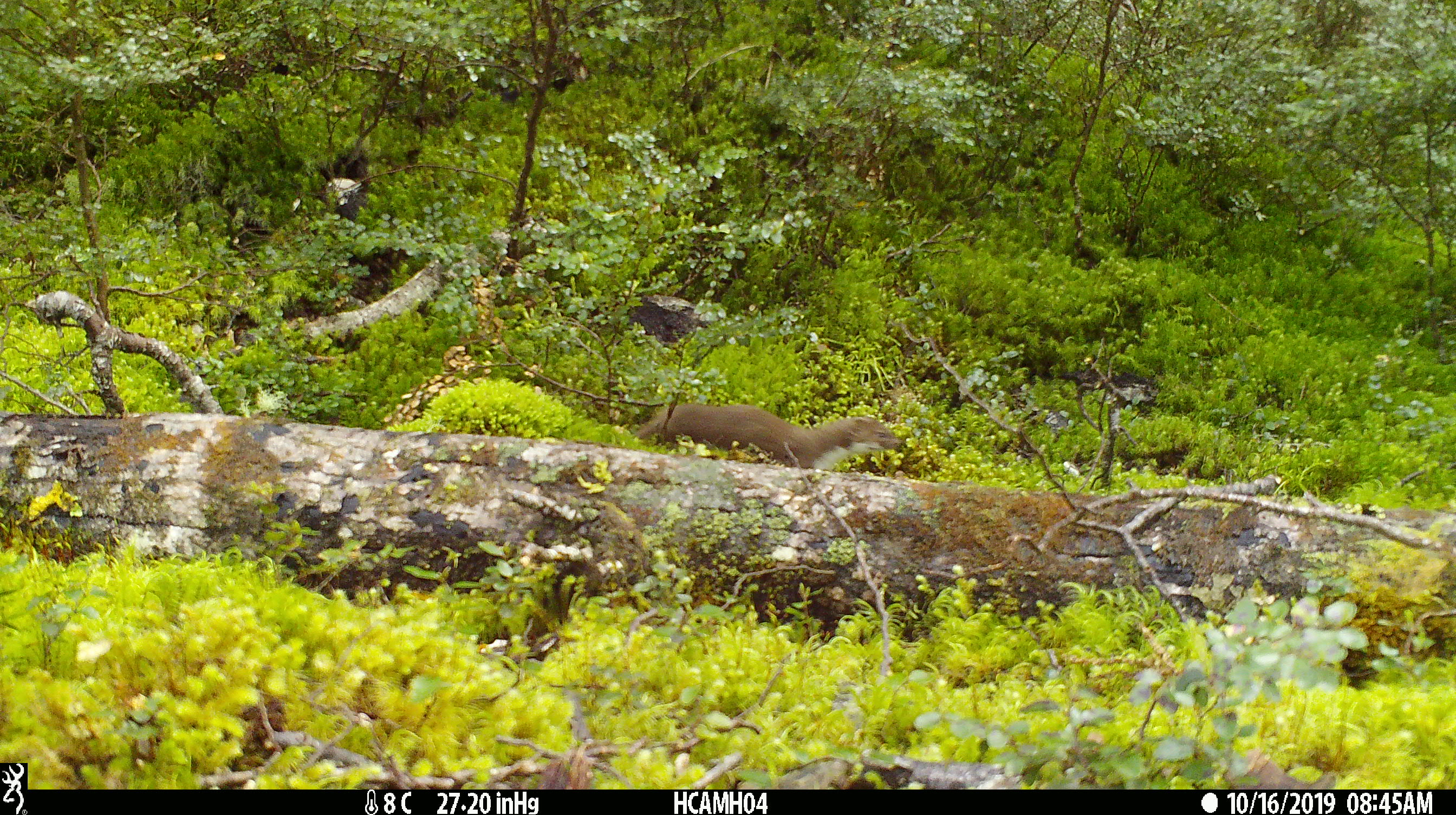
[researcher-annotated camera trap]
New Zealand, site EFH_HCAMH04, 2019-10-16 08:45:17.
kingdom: Animalia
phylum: Chordata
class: Mammalia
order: Carnivora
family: Mustelidae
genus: Mustela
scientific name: Mustela nivalis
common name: least weasel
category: weasel